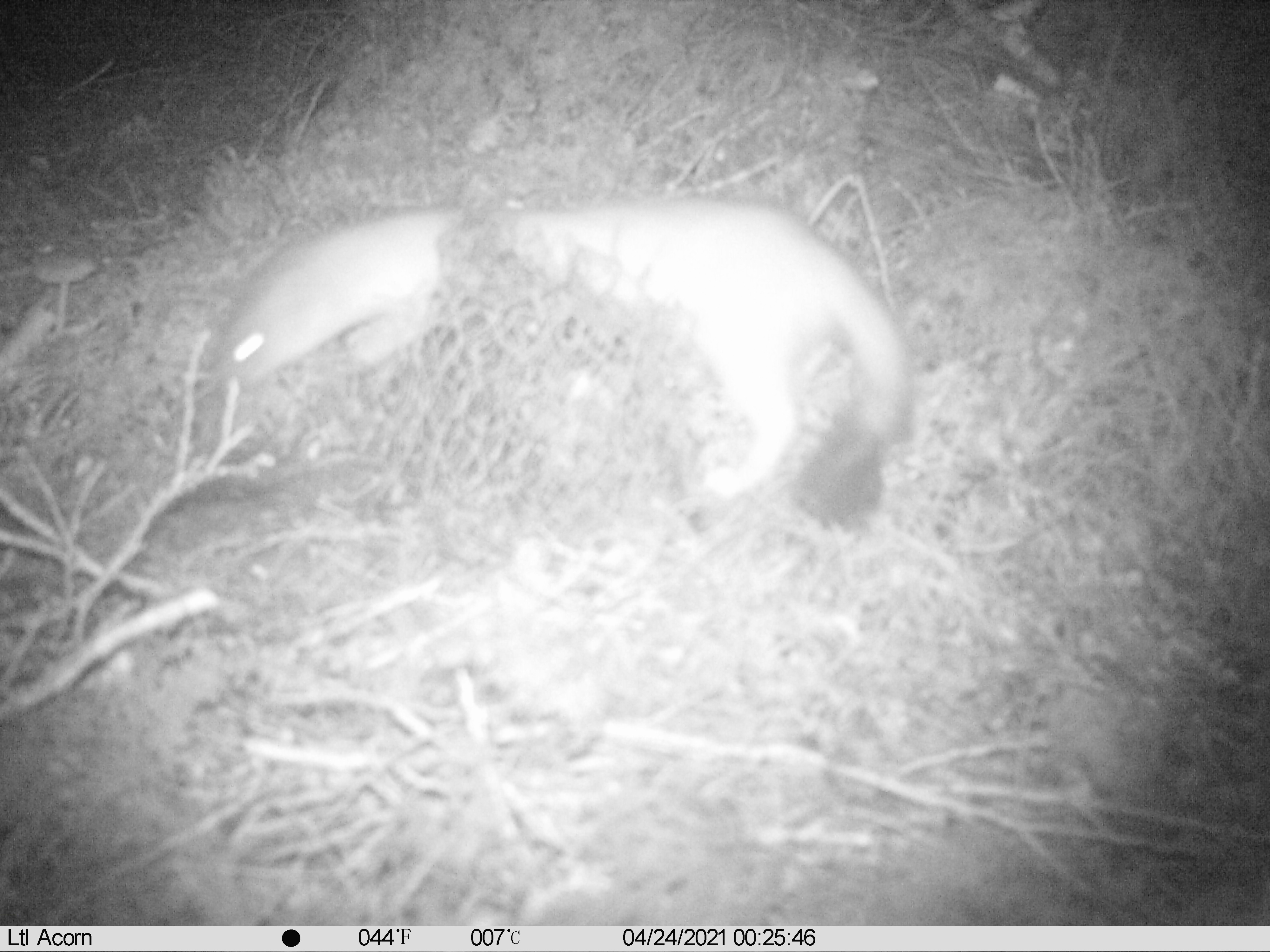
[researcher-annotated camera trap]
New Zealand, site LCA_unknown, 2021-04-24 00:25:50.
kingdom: Animalia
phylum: Chordata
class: Mammalia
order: Carnivora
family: Mustelidae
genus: Mustela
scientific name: Mustela erminea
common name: stoat